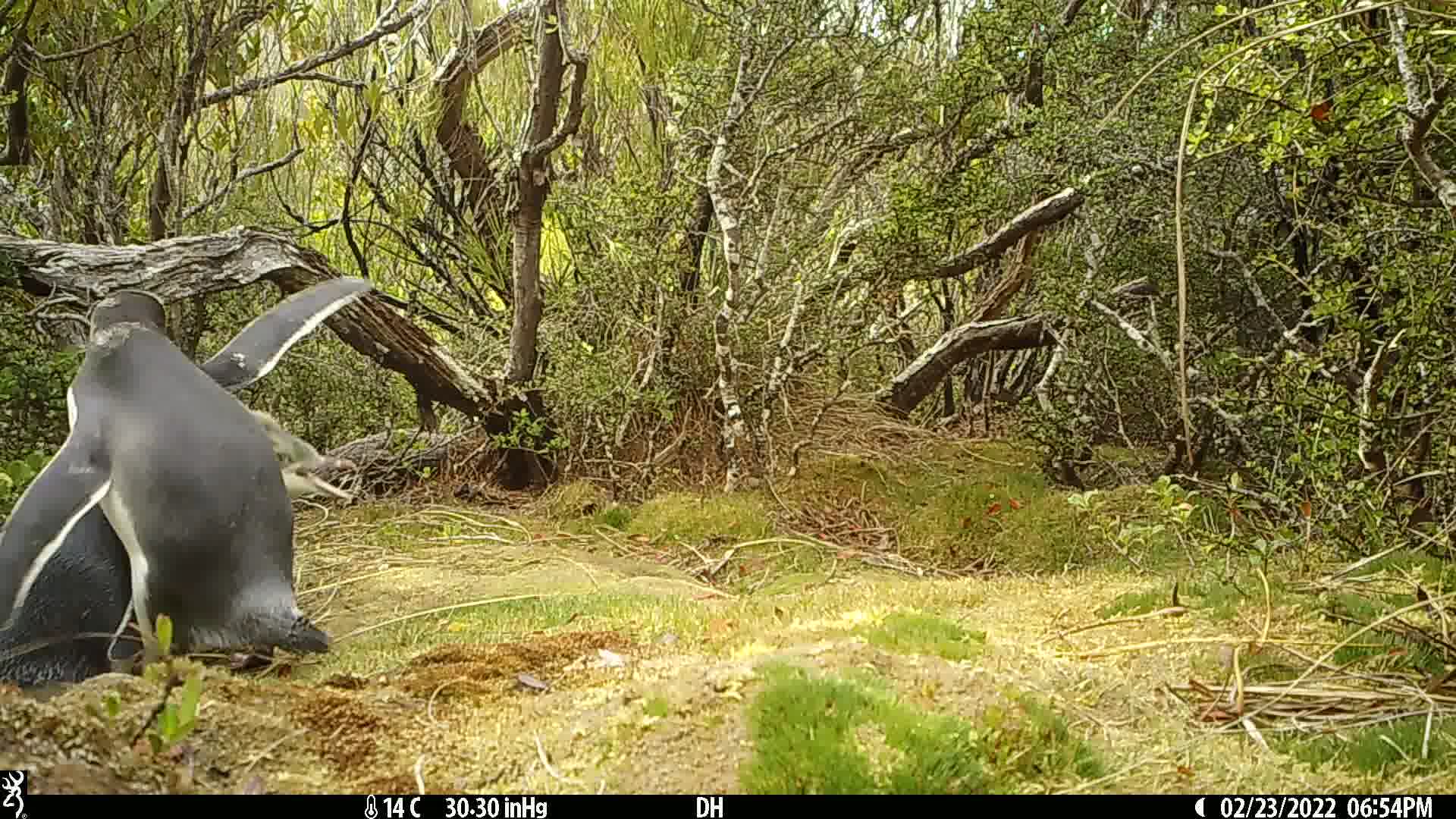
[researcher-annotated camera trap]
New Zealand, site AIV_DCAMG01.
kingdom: Animalia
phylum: Chordata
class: Aves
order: Sphenisciformes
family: Spheniscidae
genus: Megadyptes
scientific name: Megadyptes antipodes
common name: yellow-eyed penguin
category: yellow eyed penguin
Yellow eyed penguin (yellow-eyed penguin) (Megadyptes antipodes).